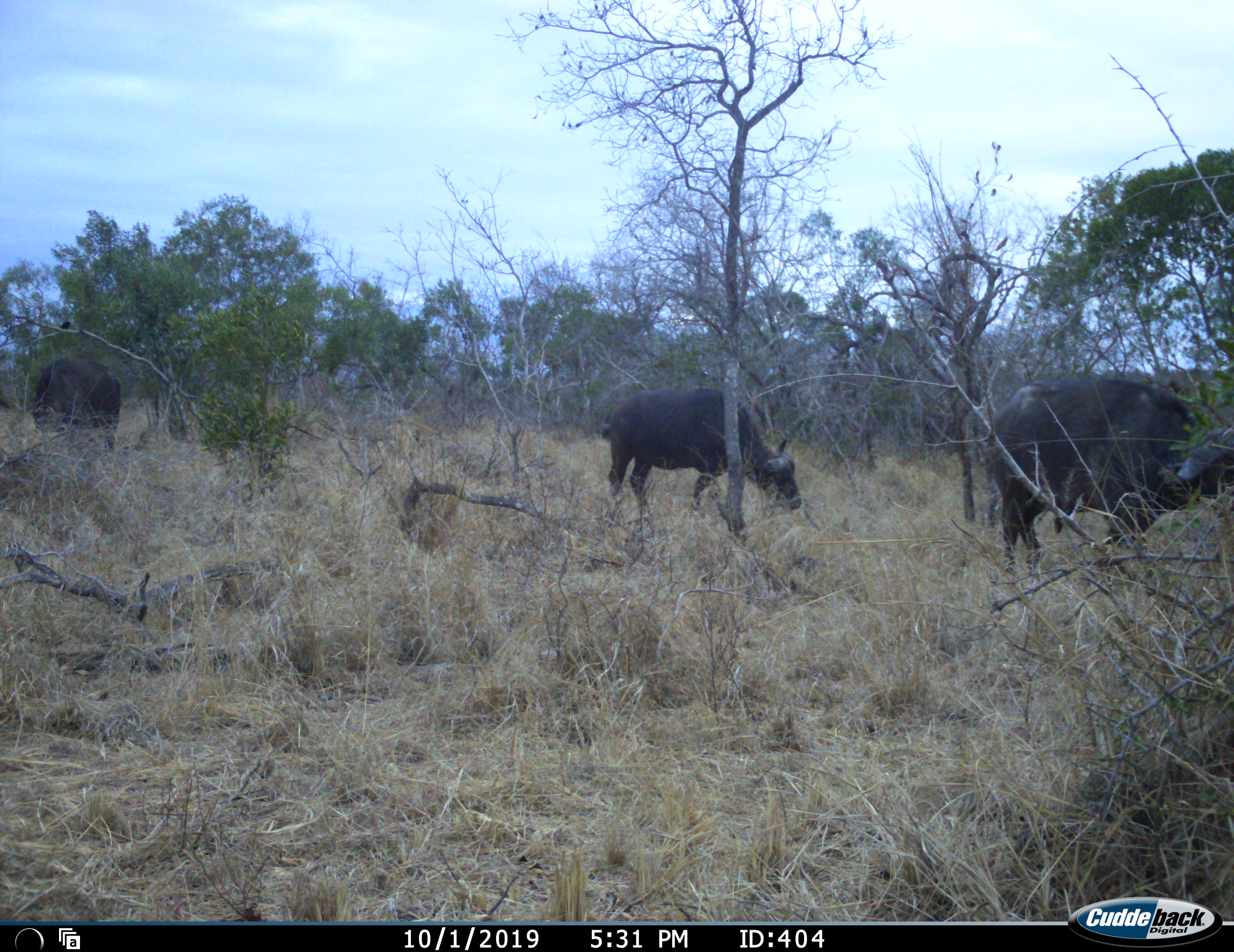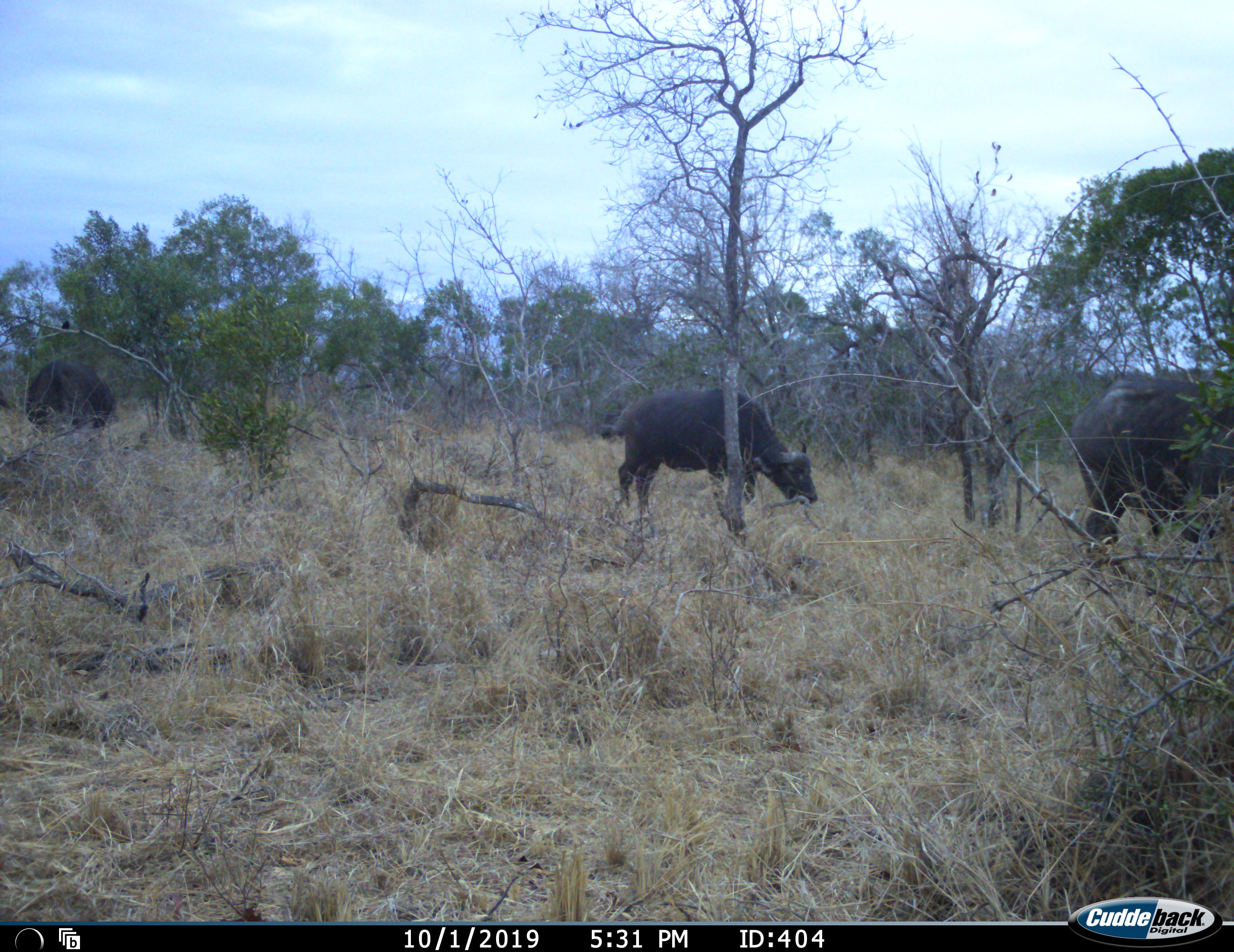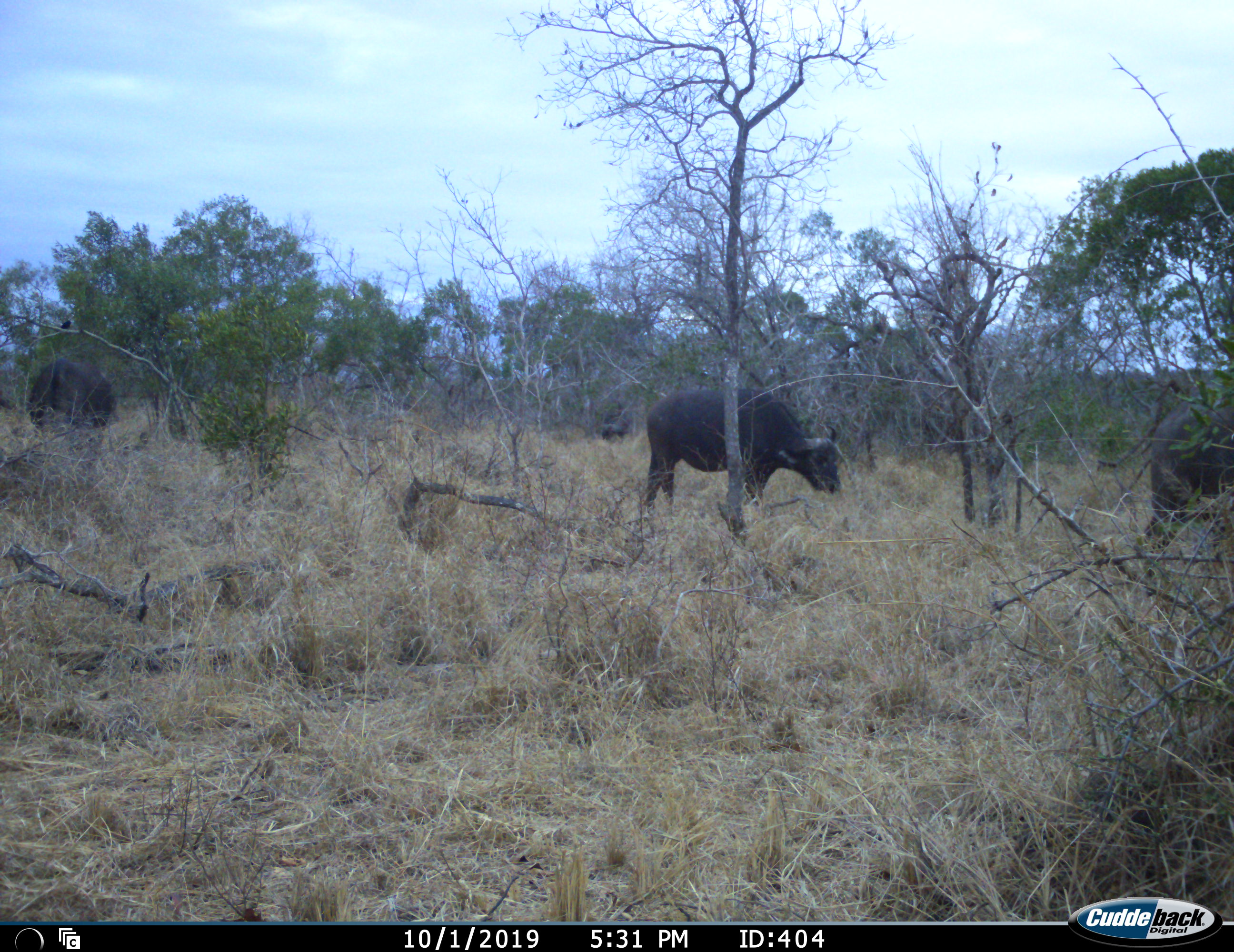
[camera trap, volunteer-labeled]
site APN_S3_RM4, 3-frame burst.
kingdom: Animalia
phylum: Chordata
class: Mammalia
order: Artiodactyla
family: Bovidae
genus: Syncerus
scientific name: Syncerus caffer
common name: african buffalo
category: buffalo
Buffalo (african buffalo) (Syncerus caffer), count 3. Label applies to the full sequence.